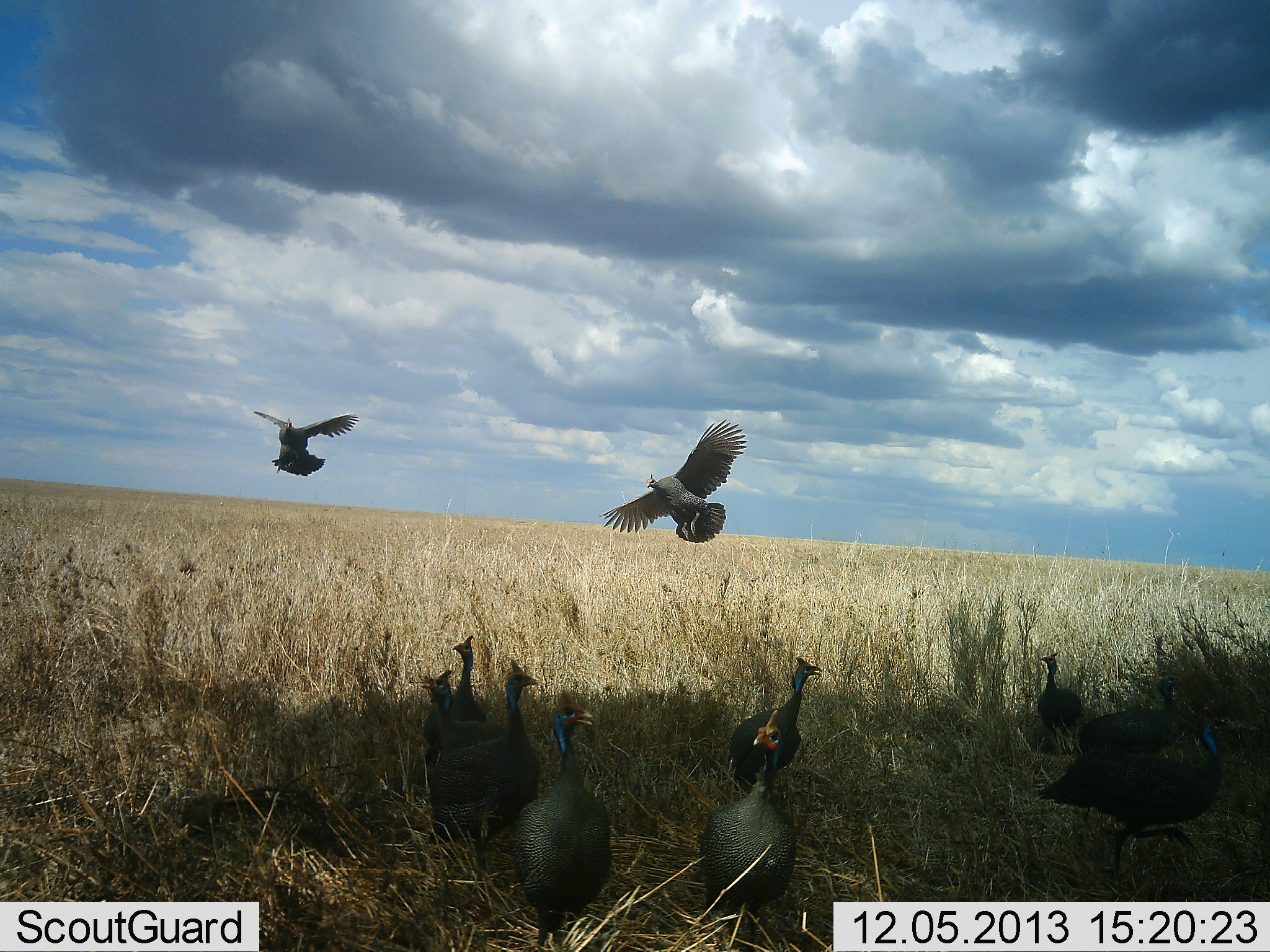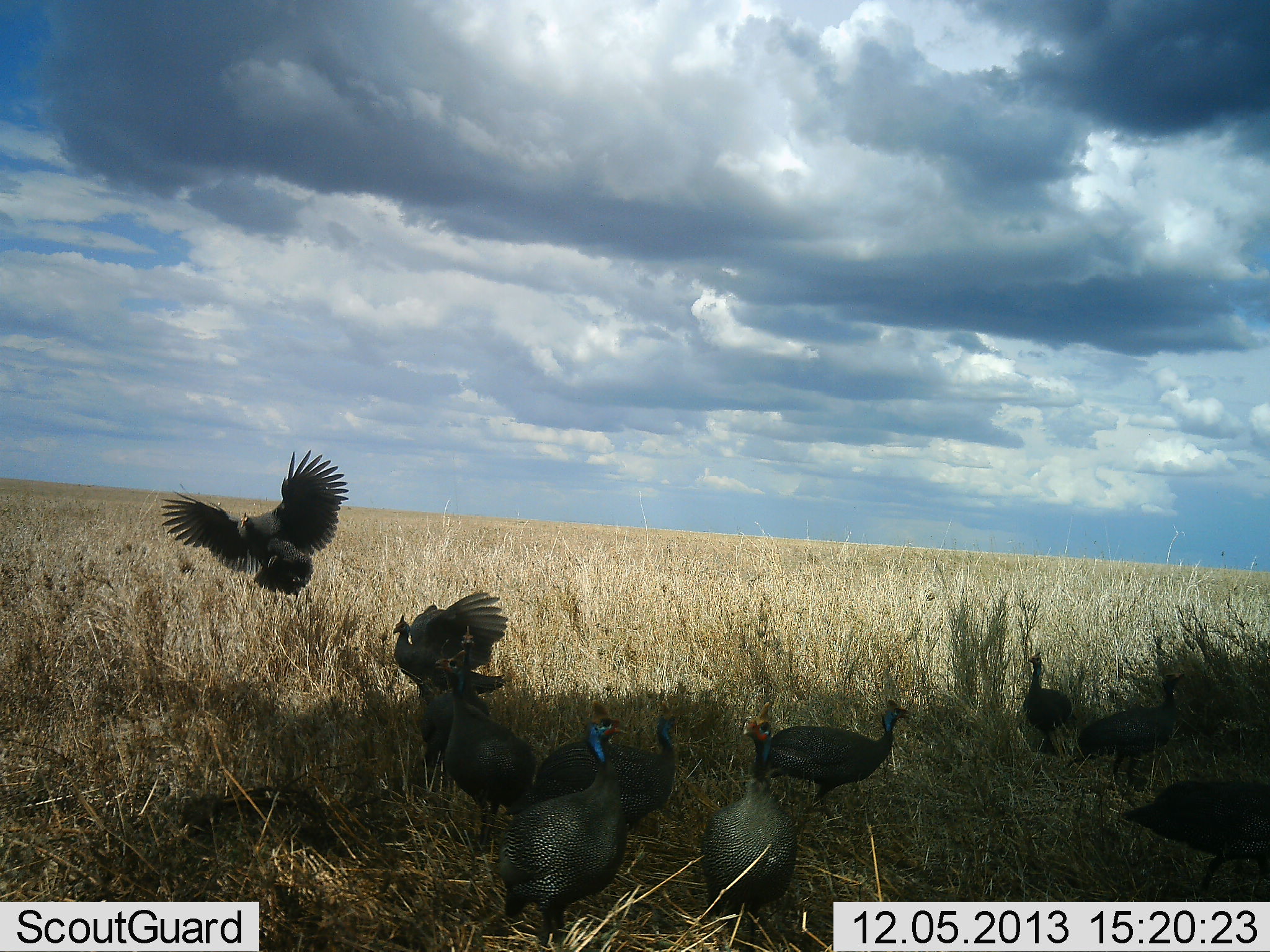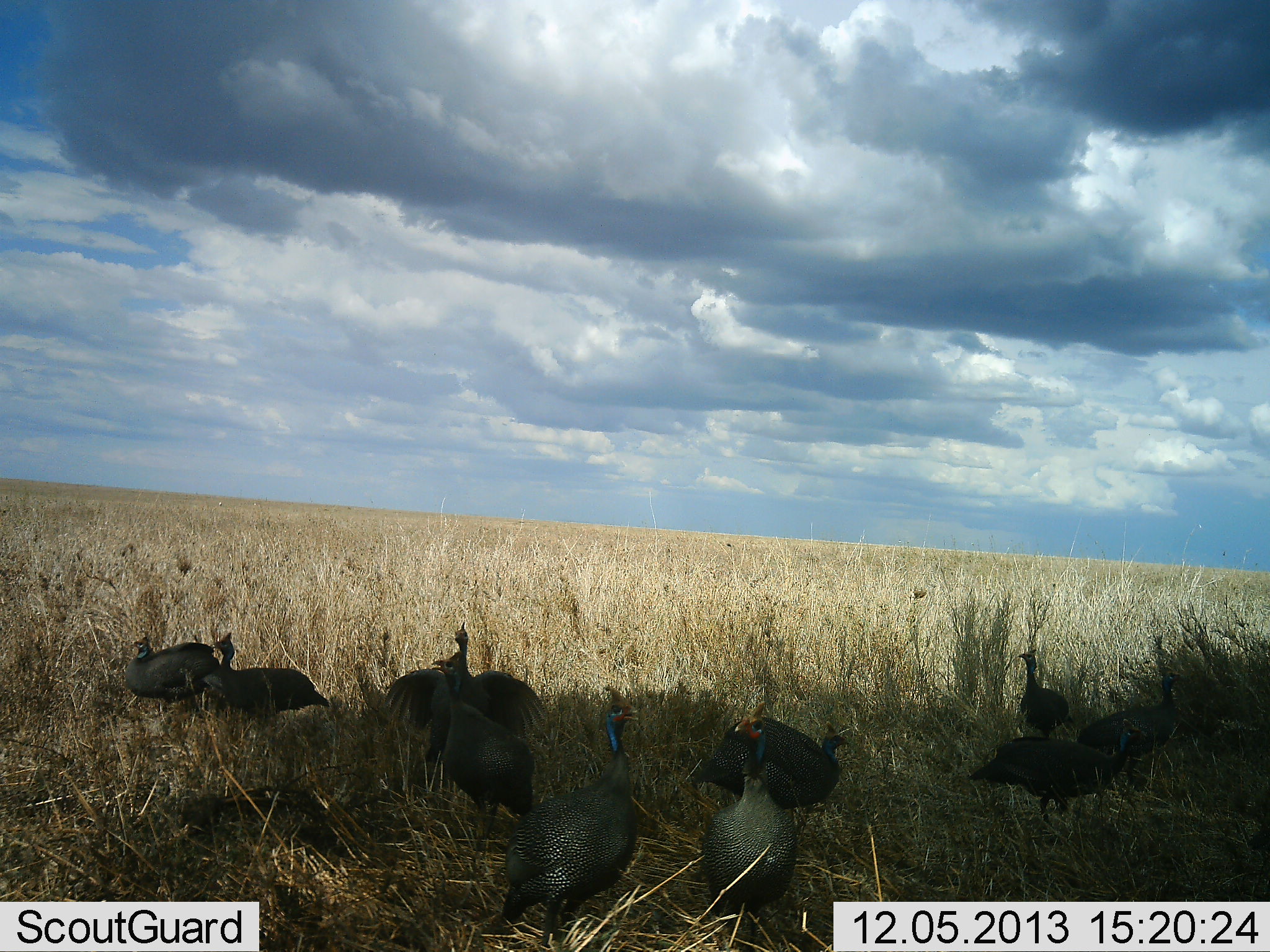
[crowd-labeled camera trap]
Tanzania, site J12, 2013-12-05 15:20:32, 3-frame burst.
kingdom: Animalia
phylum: Chordata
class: Aves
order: Galliformes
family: Numididae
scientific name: Numididae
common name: guinea fowl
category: guineafowl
Guineafowl (guinea fowl) (Numididae), count 11-50. Behavior (volunteer vote fractions): standing 64%, resting 9%, moving 100%, interacting 27%. Young present (vote fraction): 0%. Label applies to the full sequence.